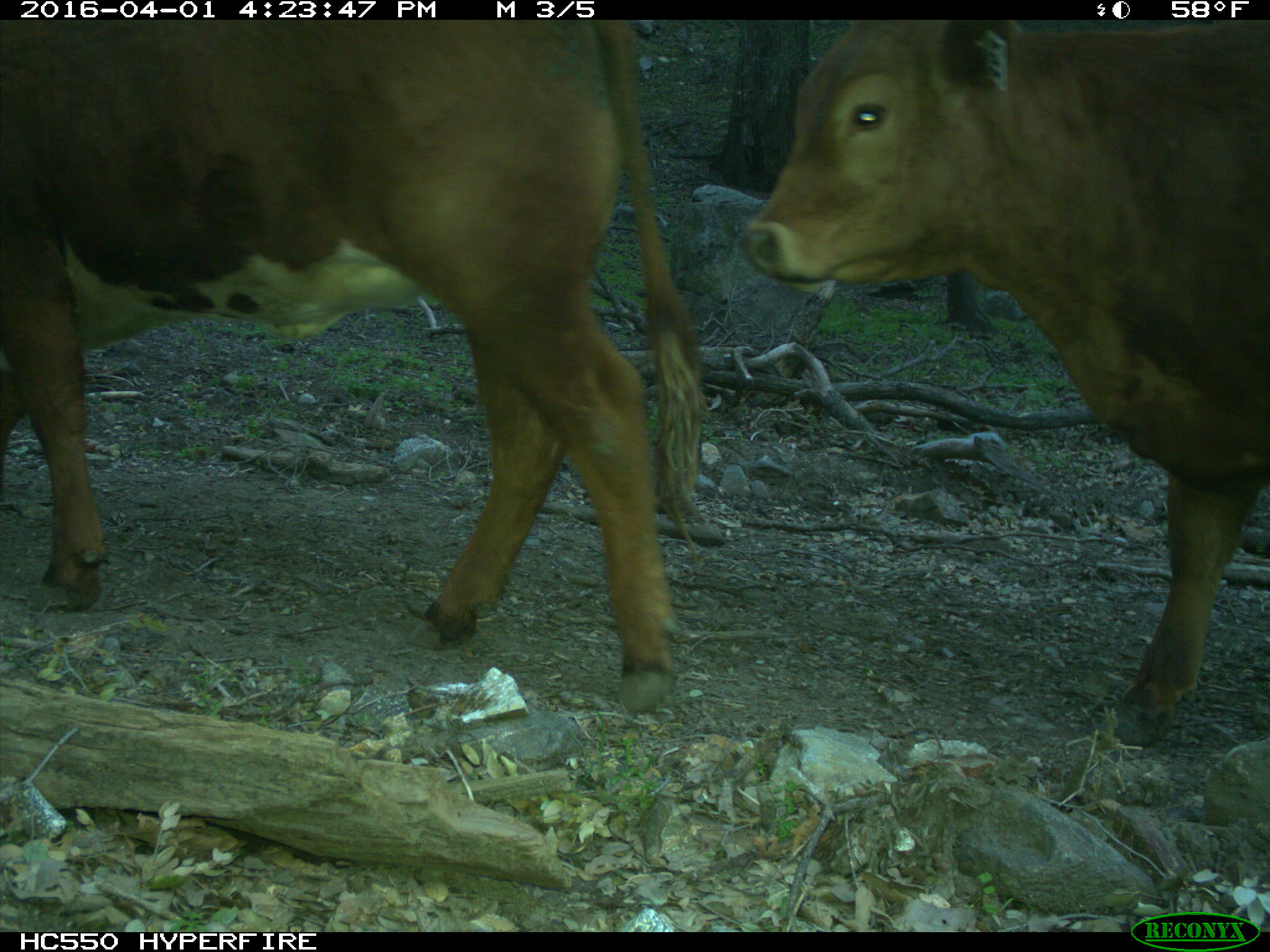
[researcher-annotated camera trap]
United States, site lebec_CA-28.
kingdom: Animalia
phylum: Chordata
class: Mammalia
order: Artiodactyla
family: Bovidae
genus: Bos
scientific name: Bos taurus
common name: domestic cow